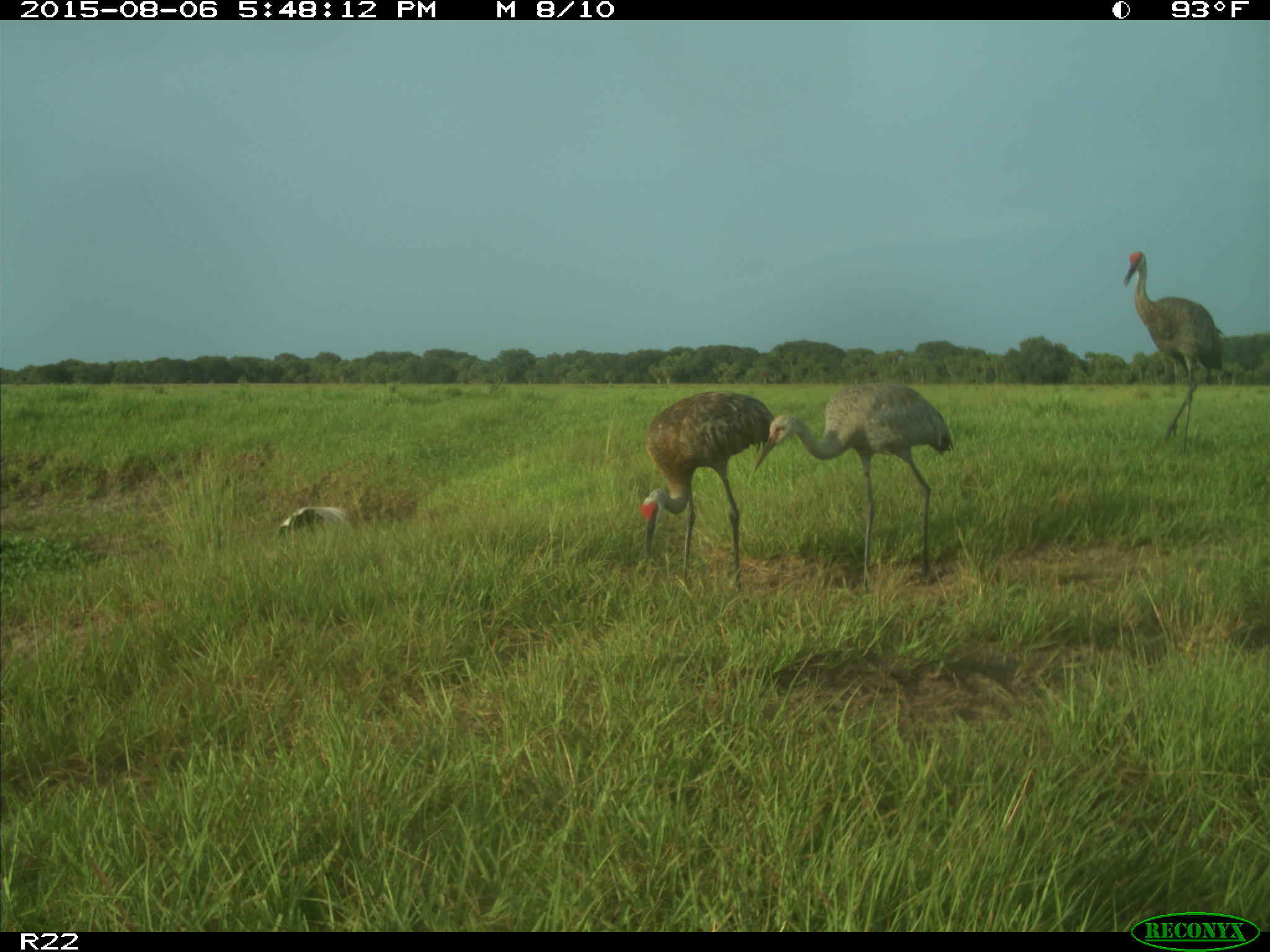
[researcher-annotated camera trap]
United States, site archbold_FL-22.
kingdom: Animalia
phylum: Chordata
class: Aves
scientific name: Aves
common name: birds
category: unidentified bird